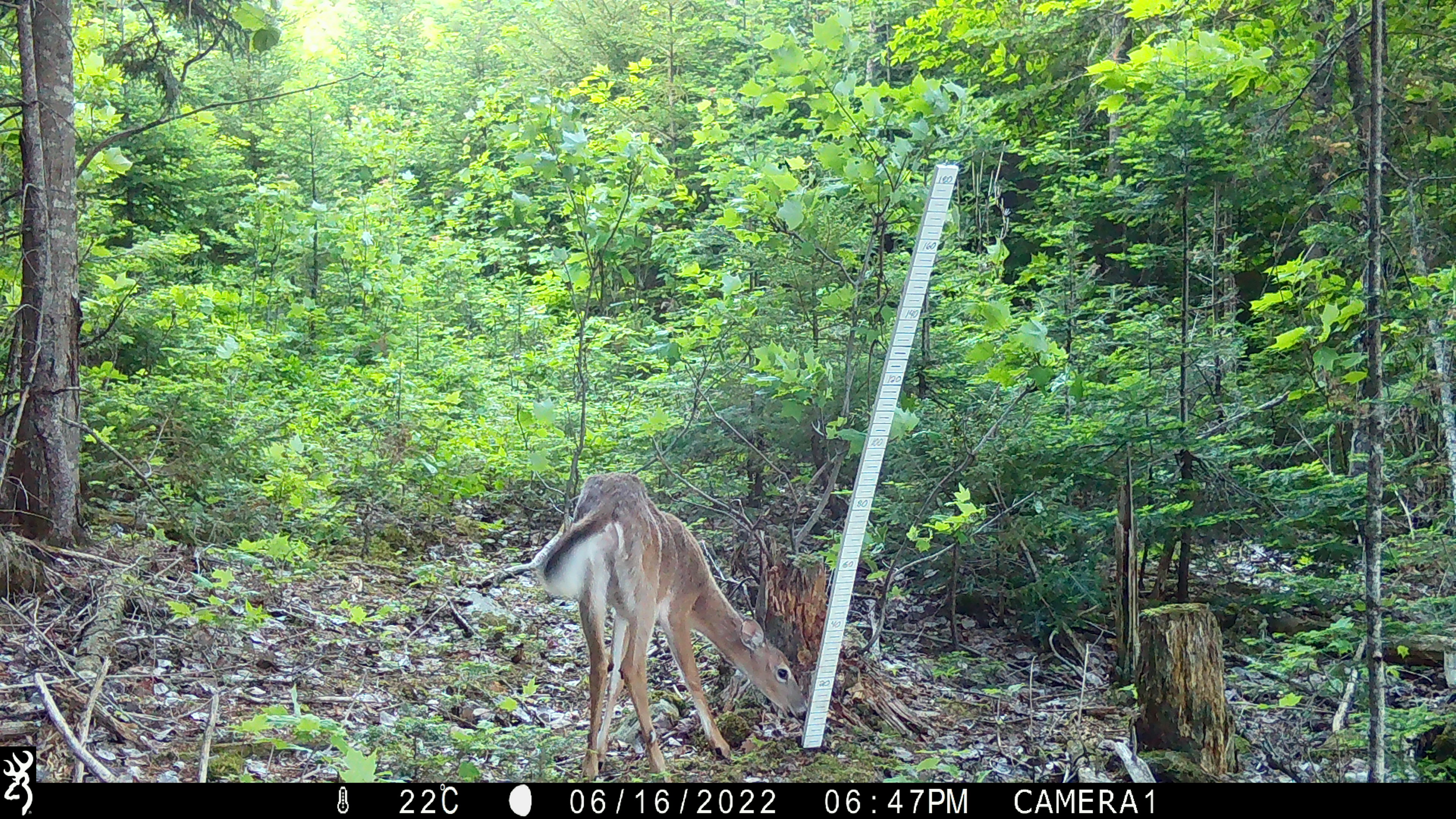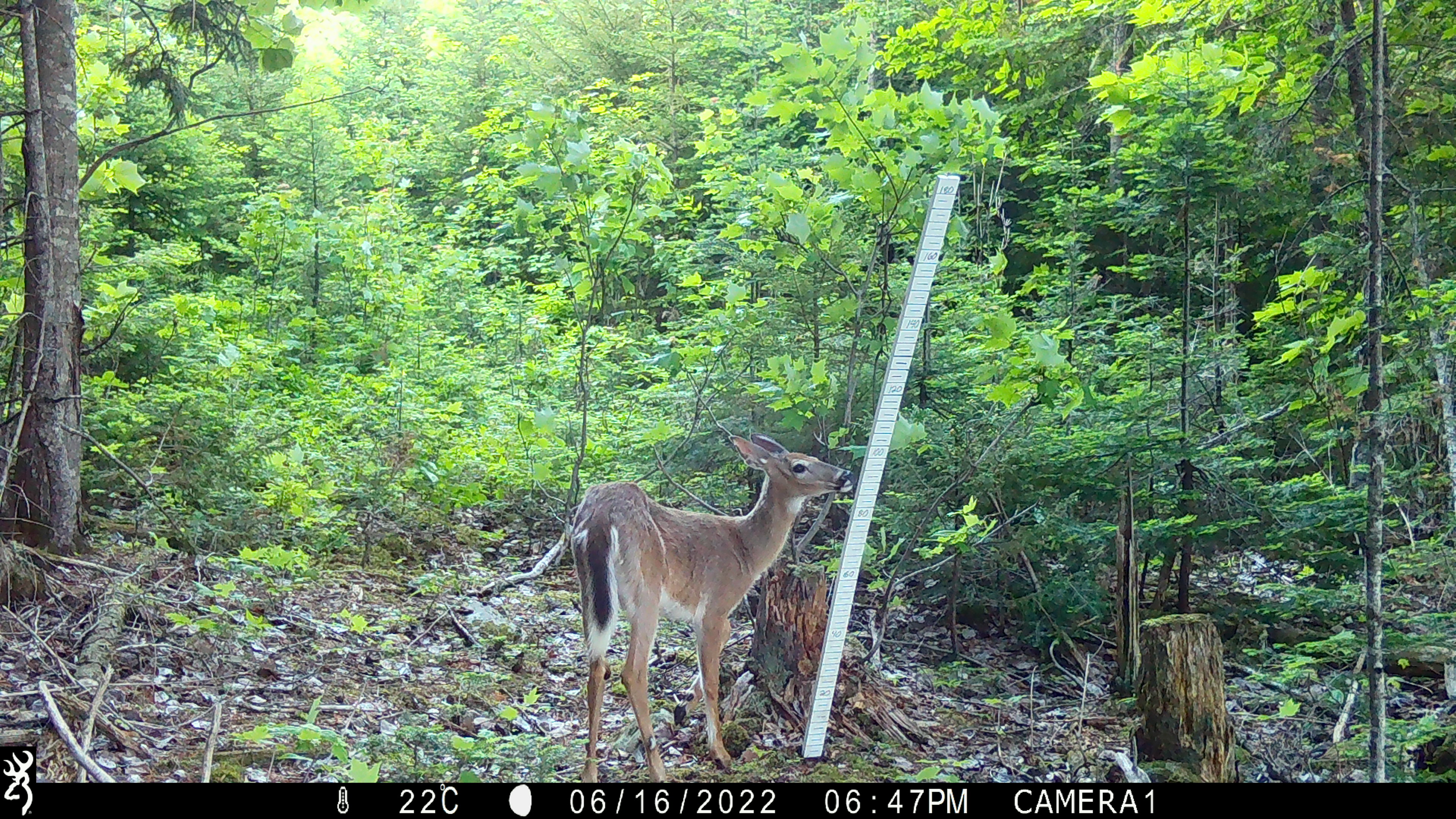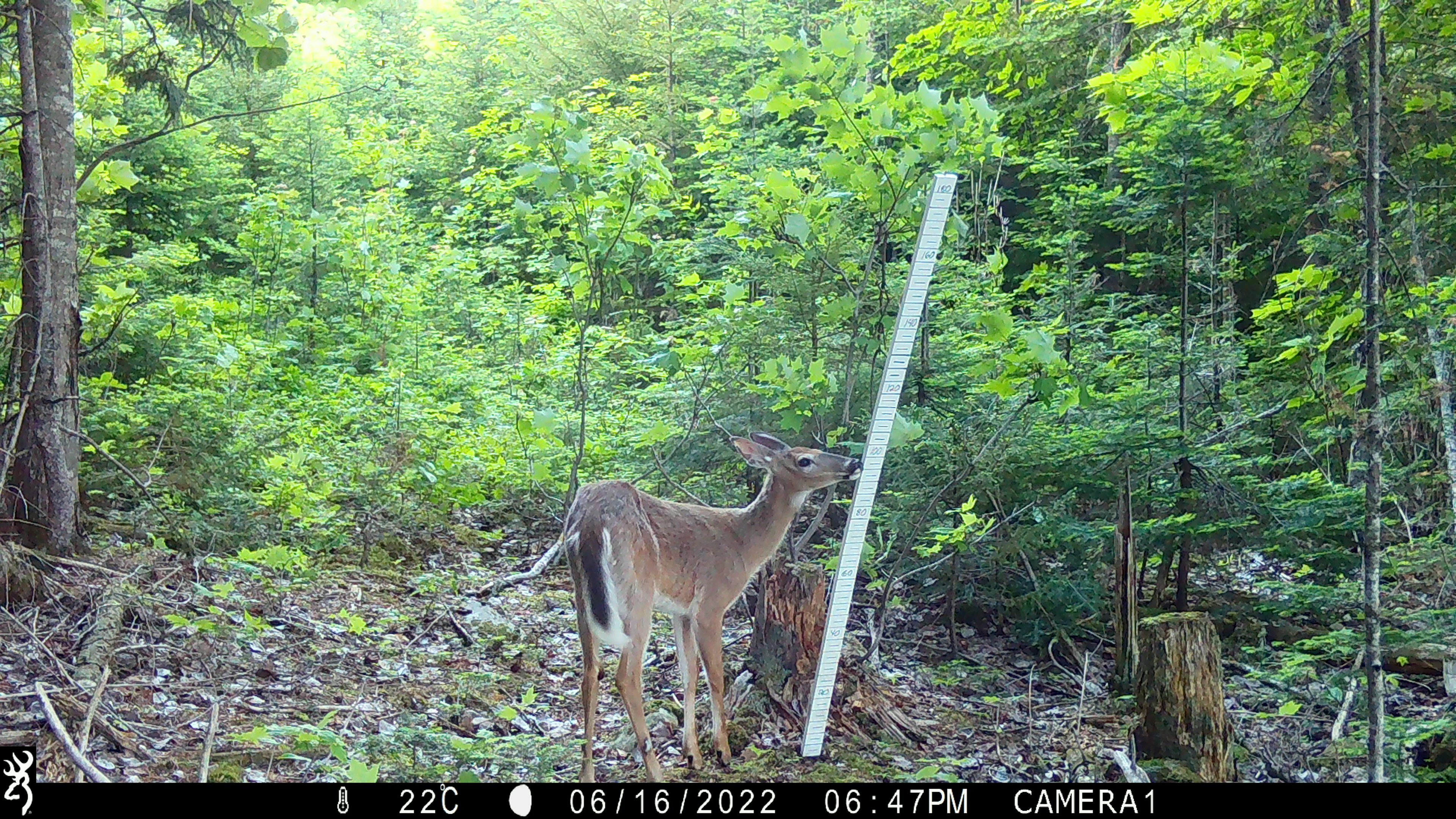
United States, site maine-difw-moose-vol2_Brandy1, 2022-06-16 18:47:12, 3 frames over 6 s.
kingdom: Animalia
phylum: Chordata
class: Mammalia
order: Artiodactyla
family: Cervidae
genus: Odocoileus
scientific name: Odocoileus virginianus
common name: white-tailed deer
White-tailed deer (Odocoileus virginianus).